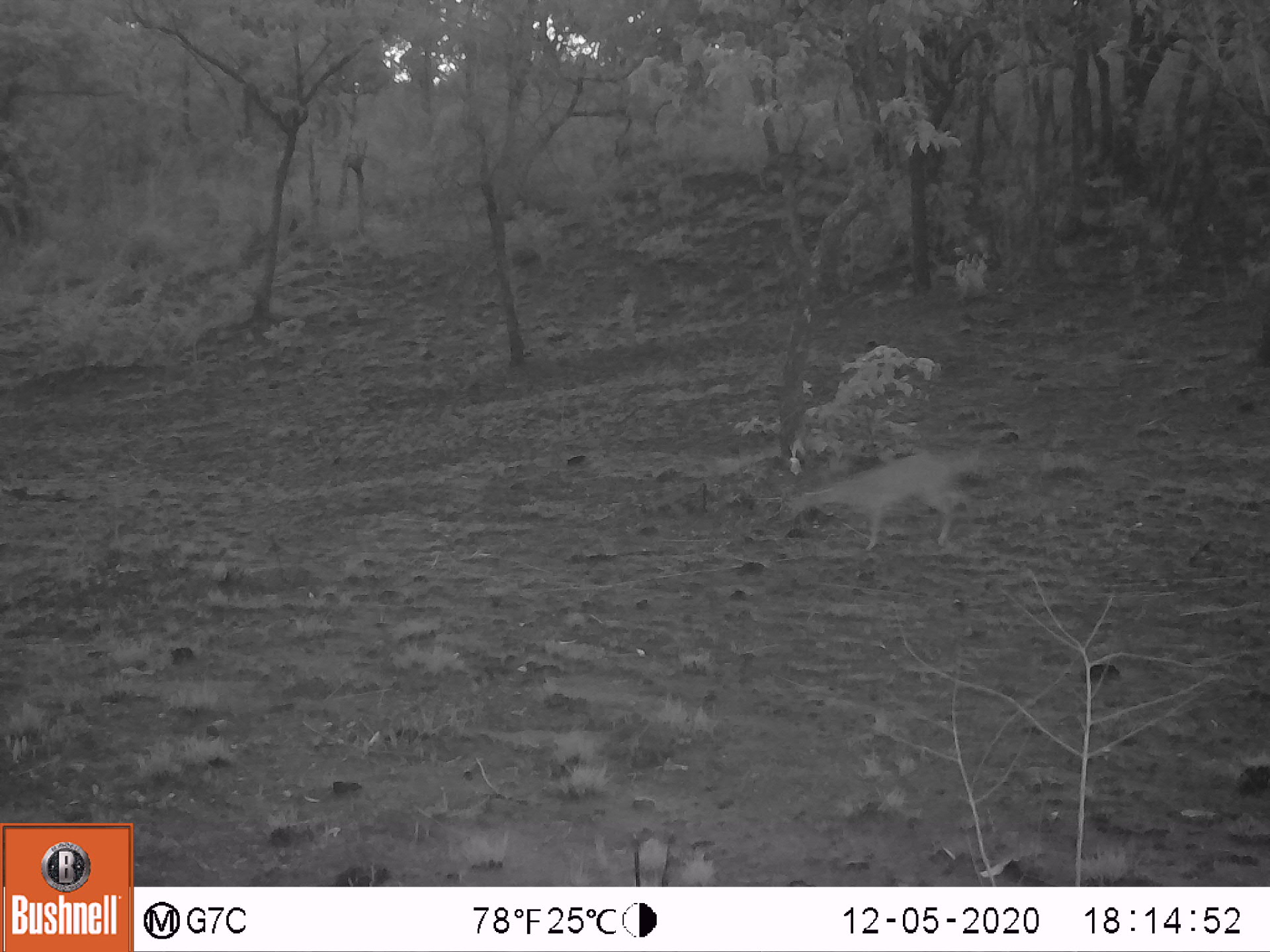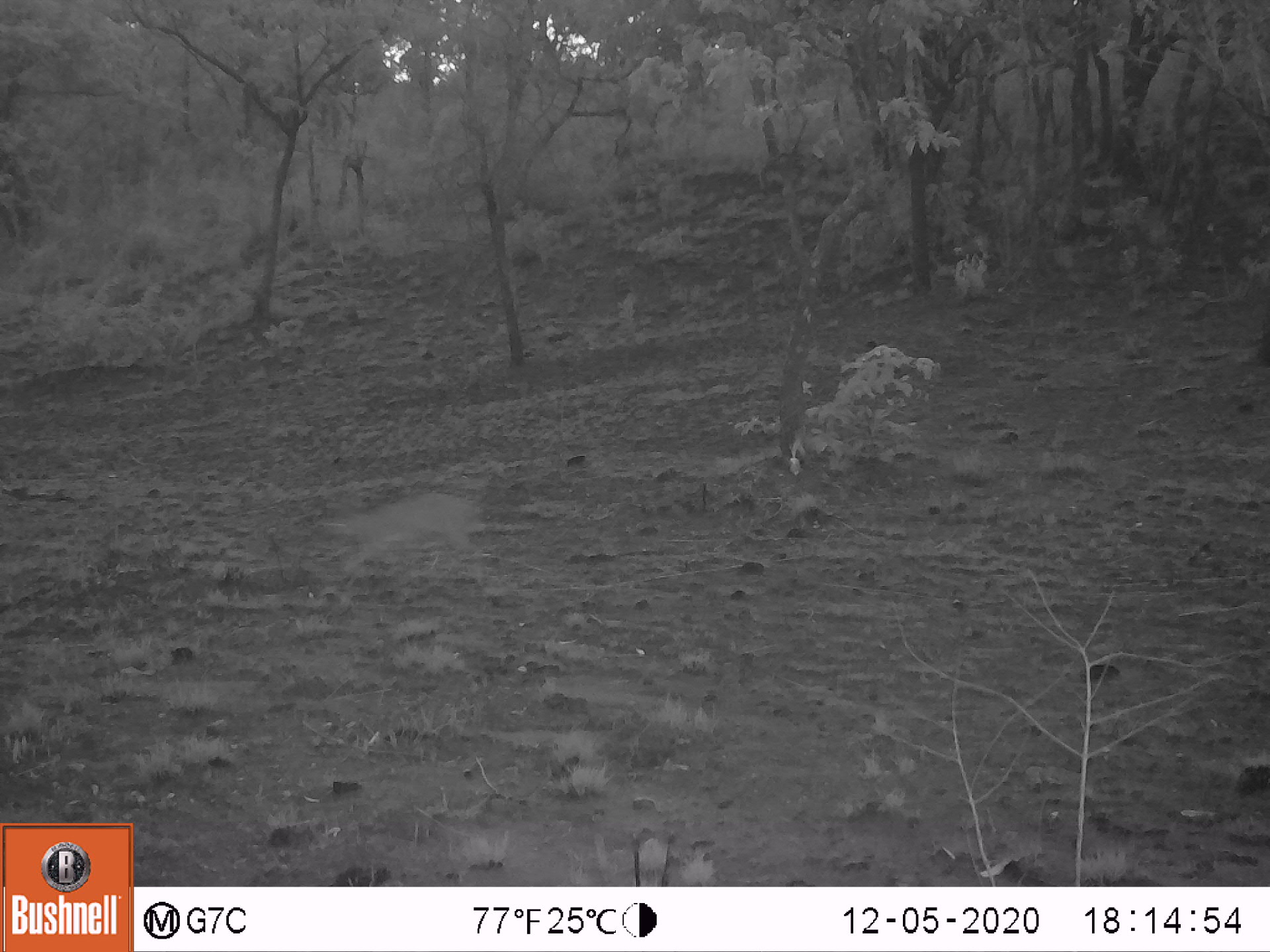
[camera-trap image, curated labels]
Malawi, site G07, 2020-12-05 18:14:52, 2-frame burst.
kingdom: Animalia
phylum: Chordata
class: Mammalia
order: Artiodactyla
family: Bovidae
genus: Oreotragus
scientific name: Oreotragus oreotragus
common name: klipspringer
Klipspringer (Oreotragus oreotragus), count 1.